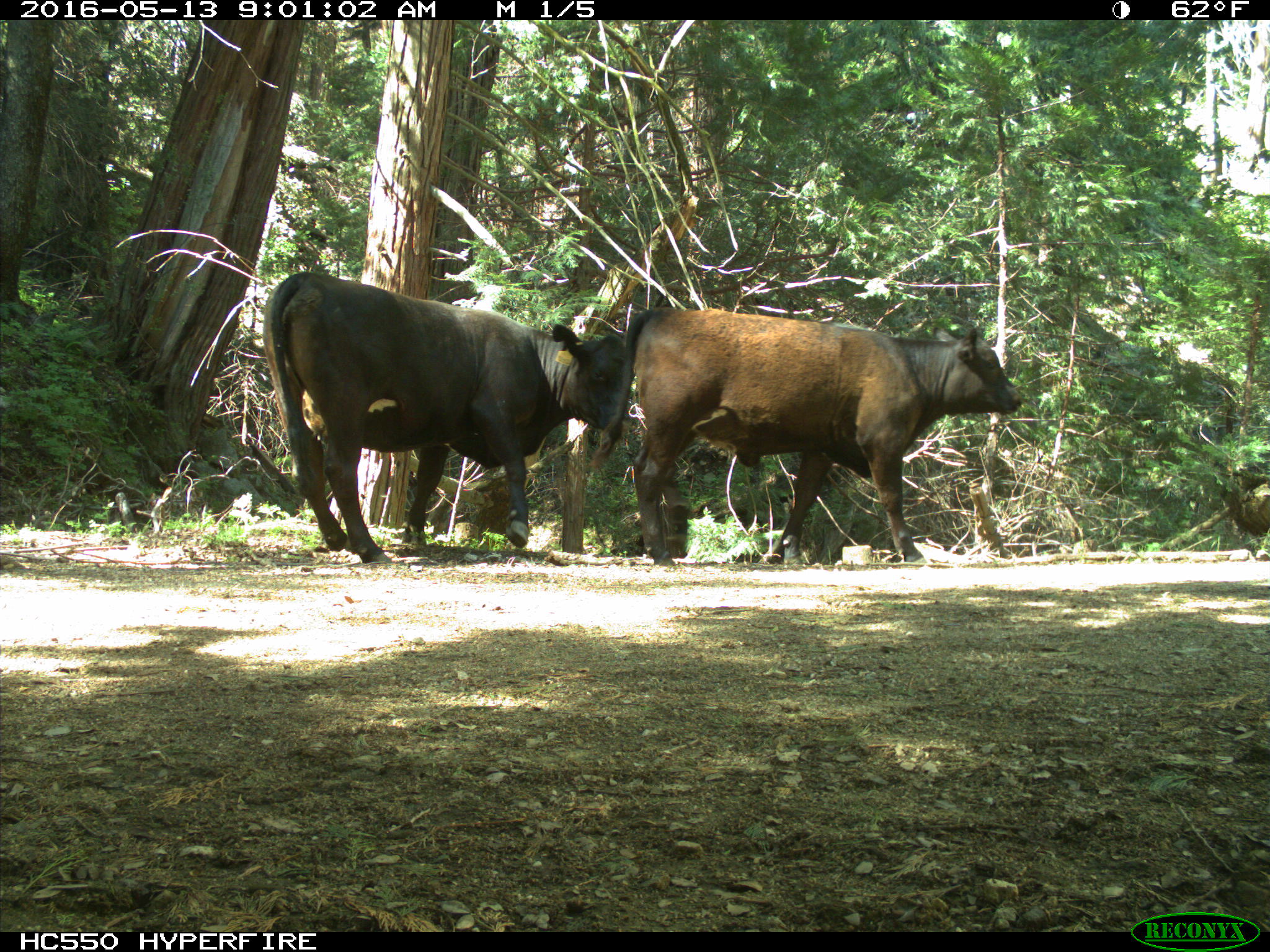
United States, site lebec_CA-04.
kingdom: Animalia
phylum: Chordata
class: Mammalia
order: Artiodactyla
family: Bovidae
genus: Bos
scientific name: Bos taurus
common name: domestic cow